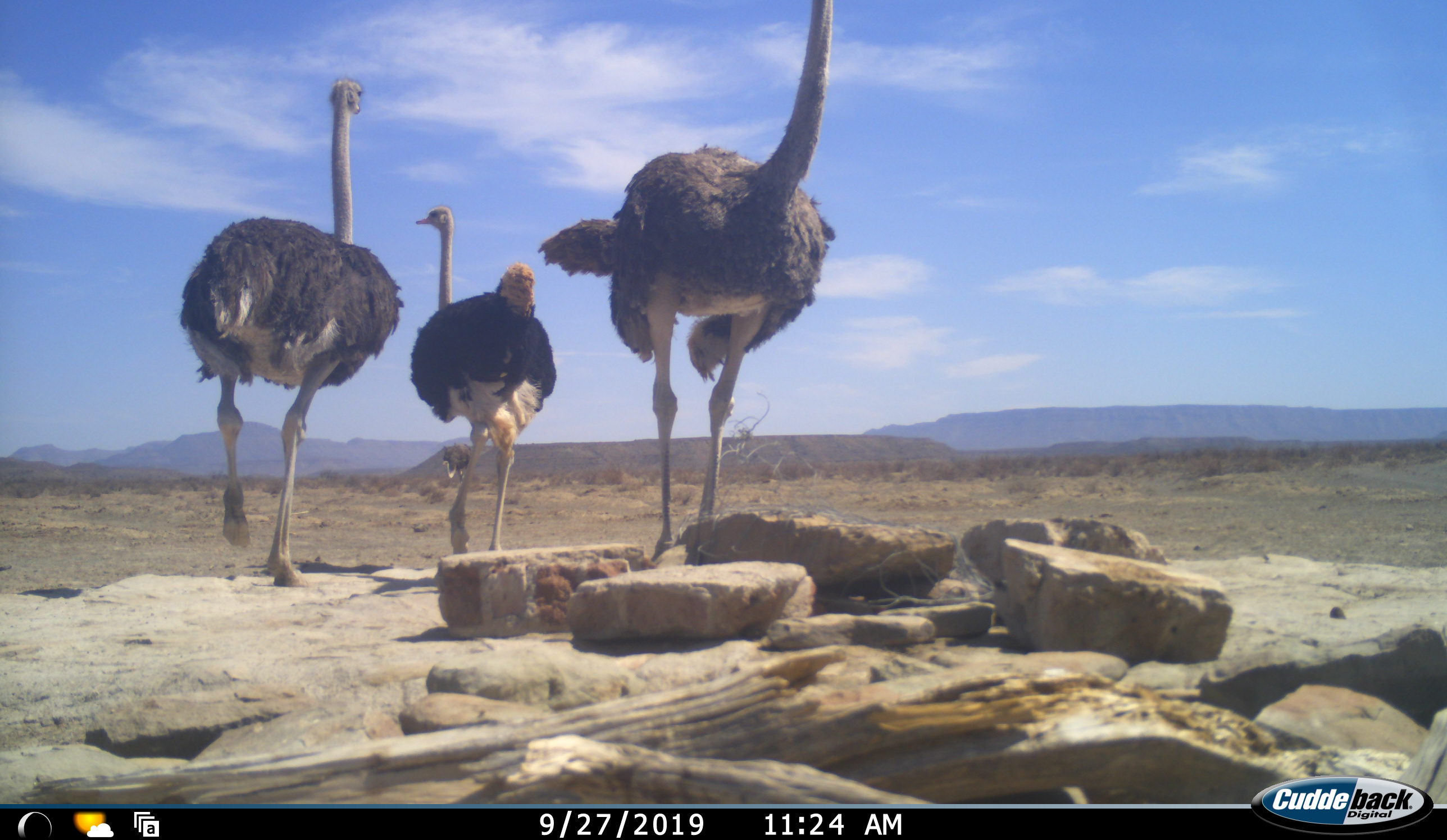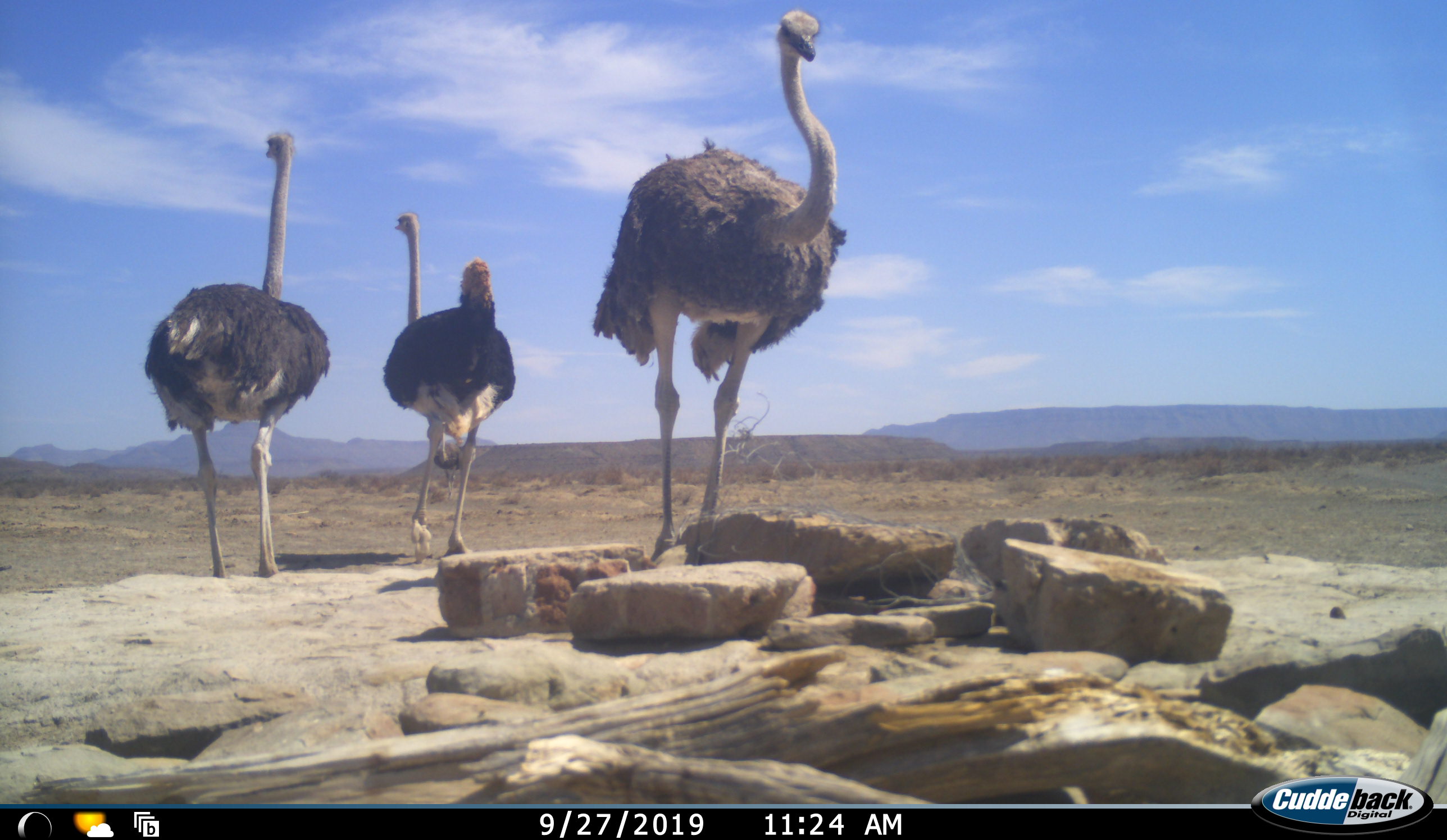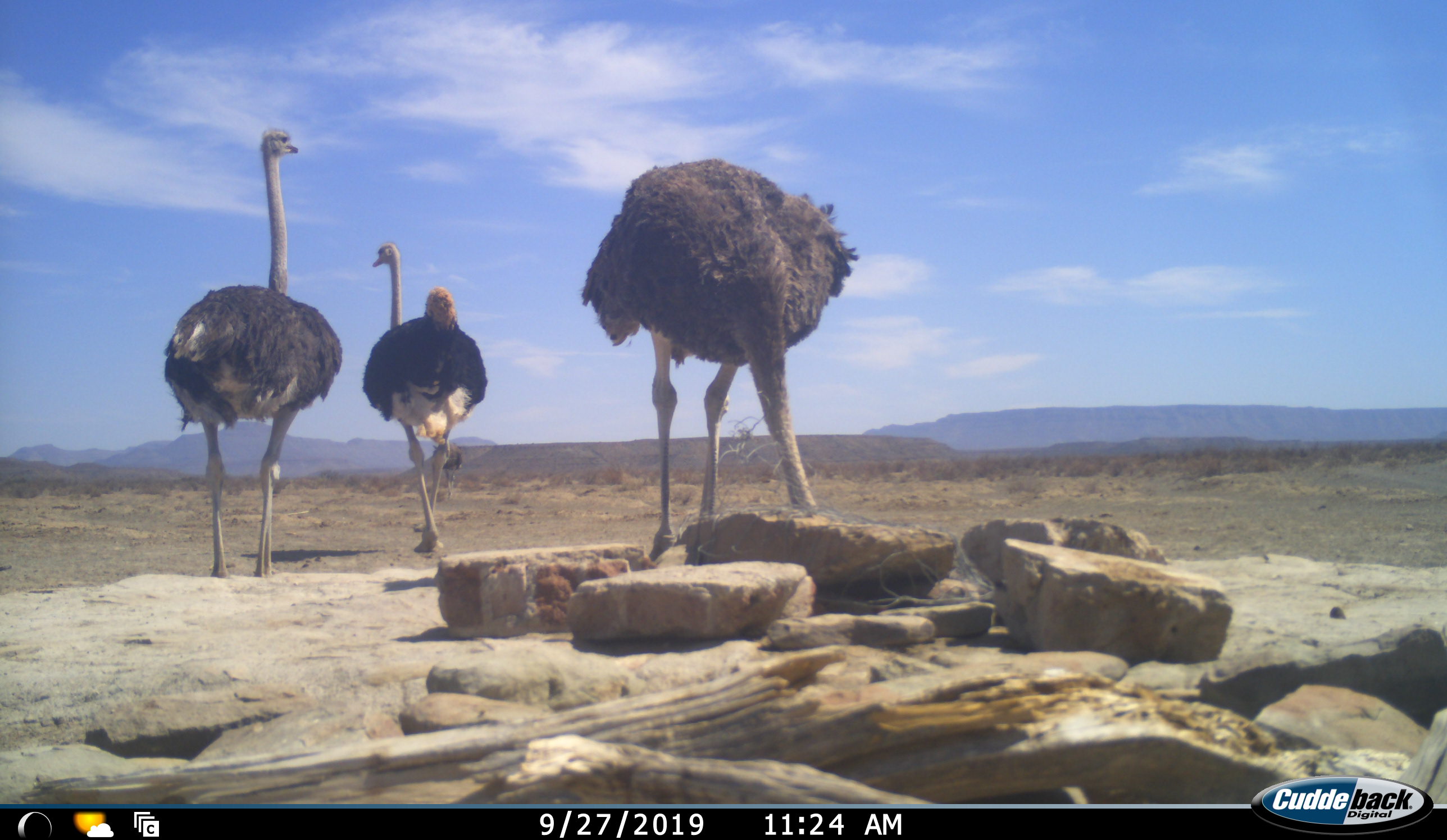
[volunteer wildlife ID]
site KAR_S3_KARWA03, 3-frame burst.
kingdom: Animalia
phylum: Chordata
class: Aves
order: Struthioniformes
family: Struthionidae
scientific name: Struthionidae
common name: ostrich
Ostrich (Struthionidae), count 4. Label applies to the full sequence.